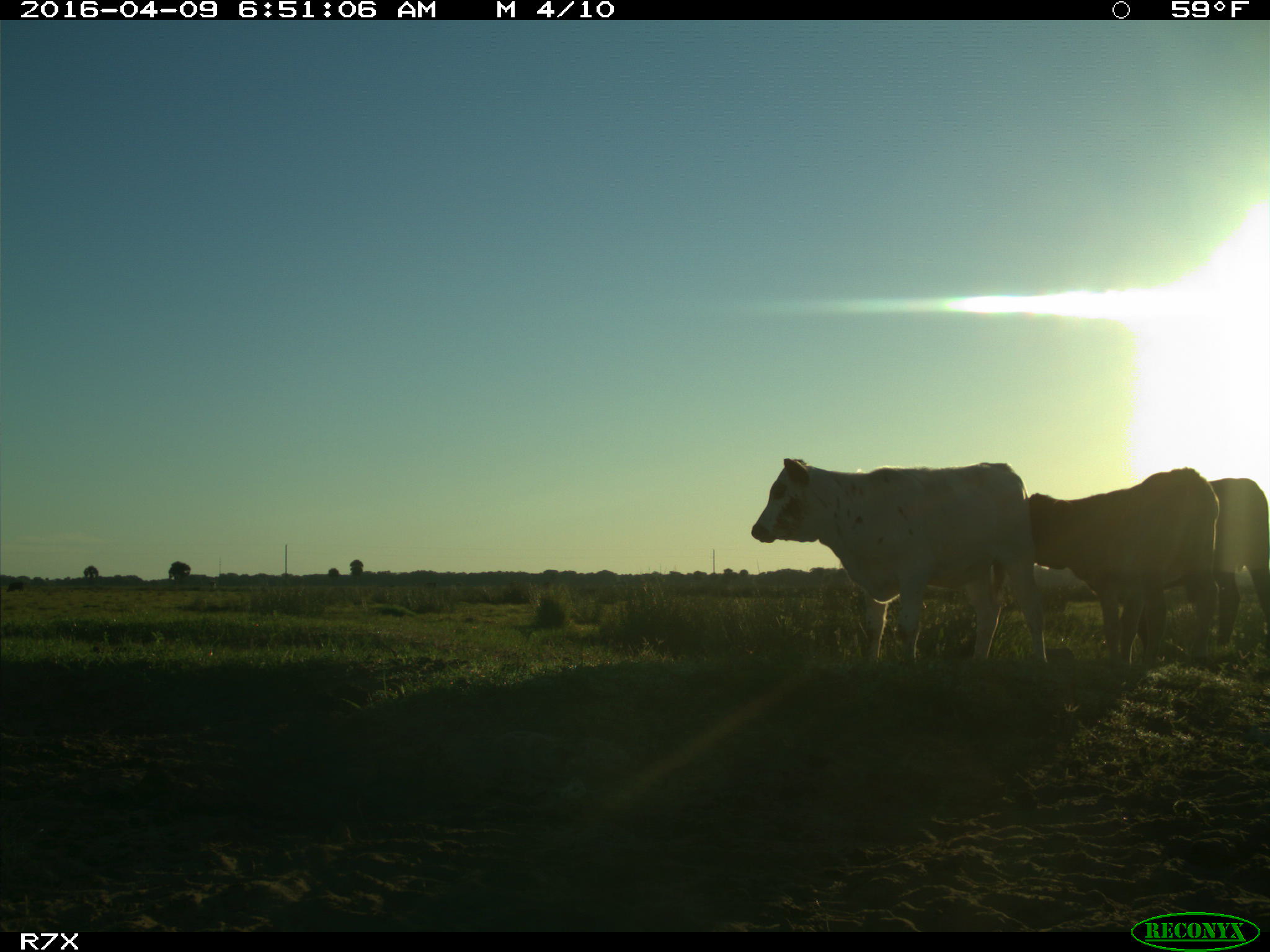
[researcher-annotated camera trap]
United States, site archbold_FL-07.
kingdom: Animalia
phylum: Chordata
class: Mammalia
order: Artiodactyla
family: Bovidae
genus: Bos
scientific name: Bos taurus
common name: domestic cow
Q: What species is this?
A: Bos taurus (domestic cow).